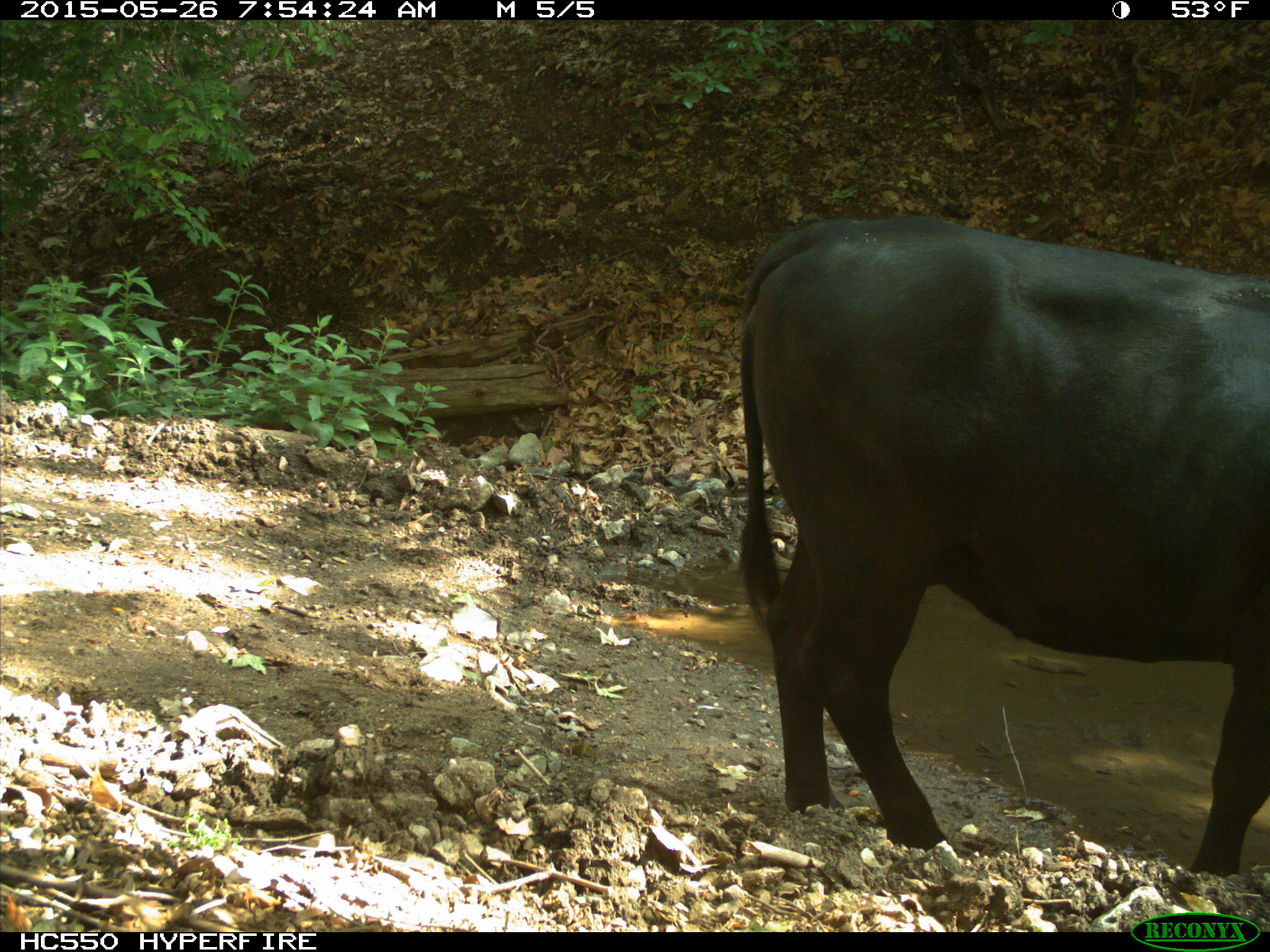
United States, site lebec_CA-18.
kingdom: Animalia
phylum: Chordata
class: Mammalia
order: Artiodactyla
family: Bovidae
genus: Bos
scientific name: Bos taurus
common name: domestic cow